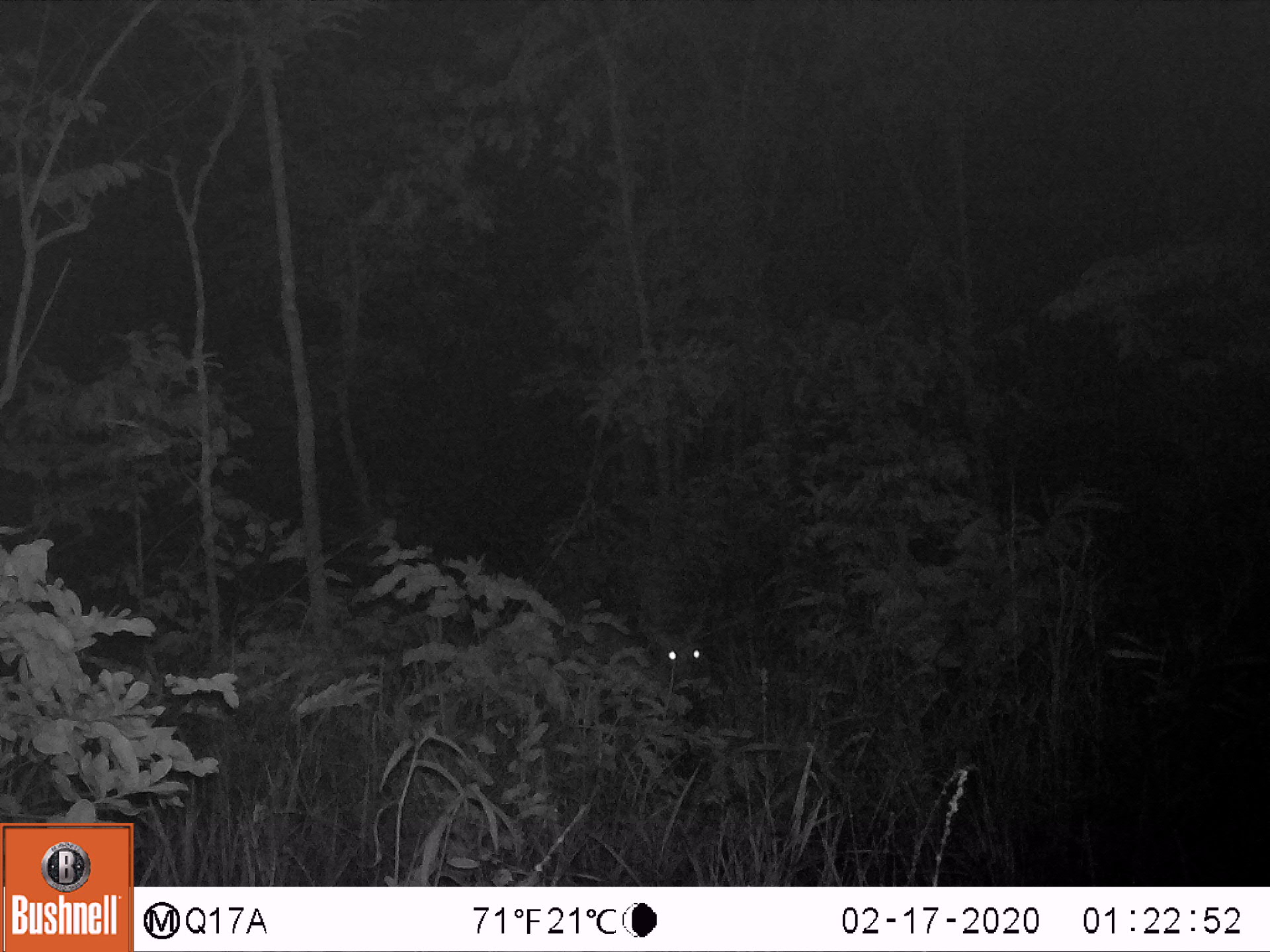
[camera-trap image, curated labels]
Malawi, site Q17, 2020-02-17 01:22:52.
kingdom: Animalia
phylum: Chordata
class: Mammalia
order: Artiodactyla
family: Bovidae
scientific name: Antilopinae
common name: small antelope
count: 1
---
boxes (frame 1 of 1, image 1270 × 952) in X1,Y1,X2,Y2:
small antelope: 473,564,729,756